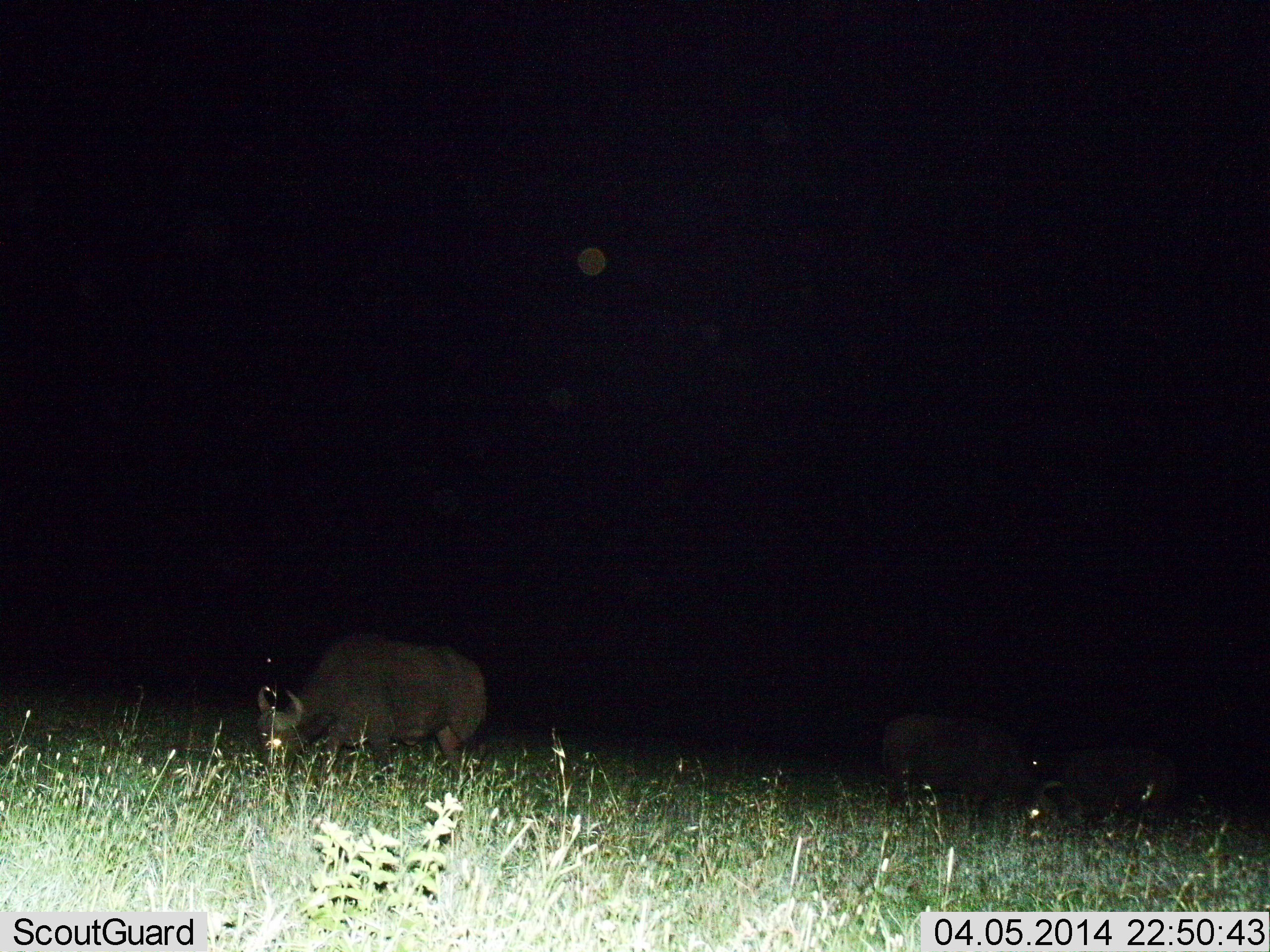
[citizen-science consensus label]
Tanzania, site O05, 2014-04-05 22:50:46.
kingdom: Animalia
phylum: Chordata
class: Mammalia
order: Artiodactyla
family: Bovidae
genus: Syncerus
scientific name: Syncerus caffer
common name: cape buffalo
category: buffalo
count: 3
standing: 20%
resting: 0%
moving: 10%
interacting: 0%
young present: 10%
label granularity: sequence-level